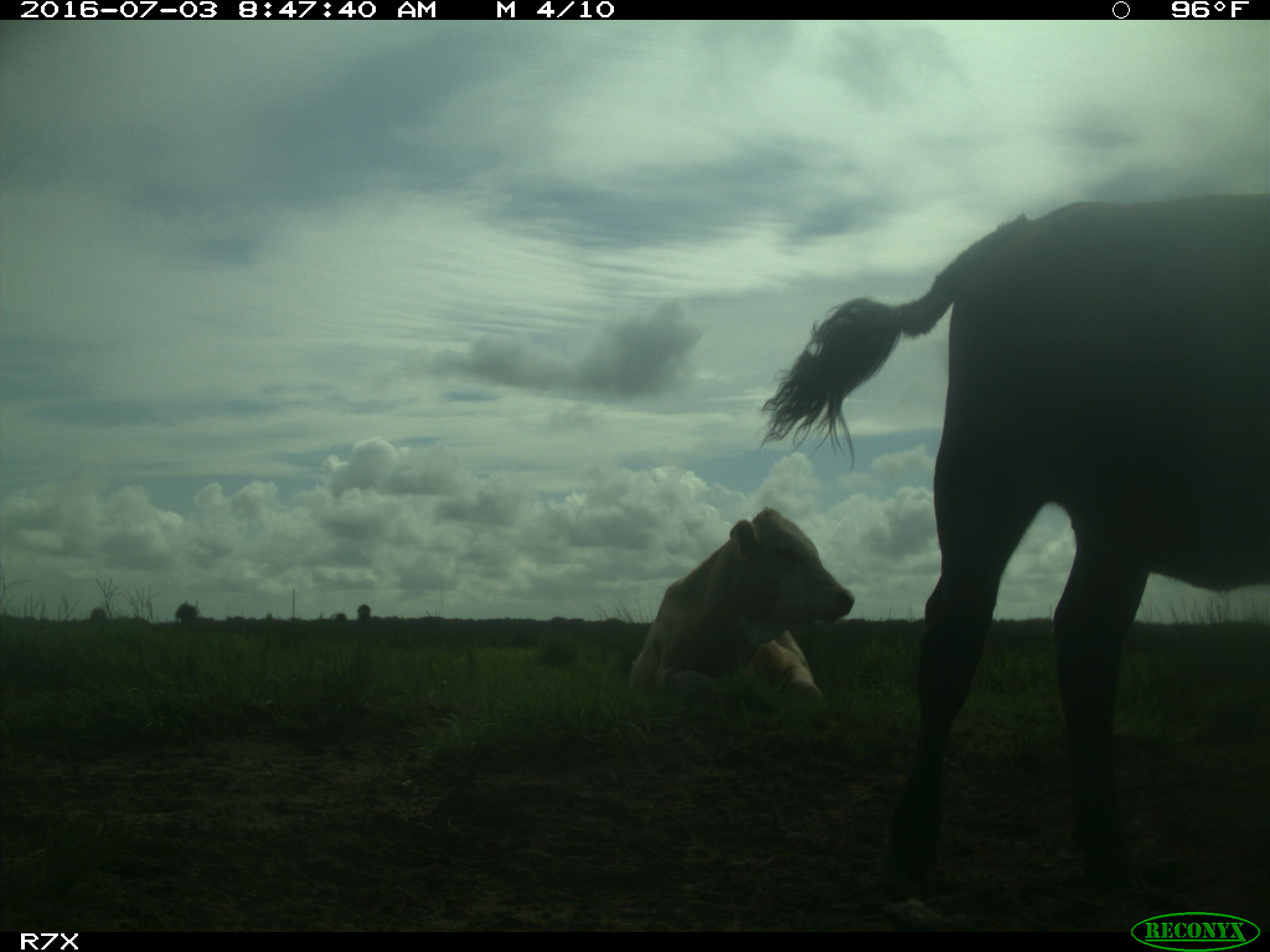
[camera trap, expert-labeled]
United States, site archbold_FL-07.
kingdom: Animalia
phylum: Chordata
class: Mammalia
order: Artiodactyla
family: Bovidae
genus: Bos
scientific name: Bos taurus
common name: domestic cow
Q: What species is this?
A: Bos taurus (domestic cow).